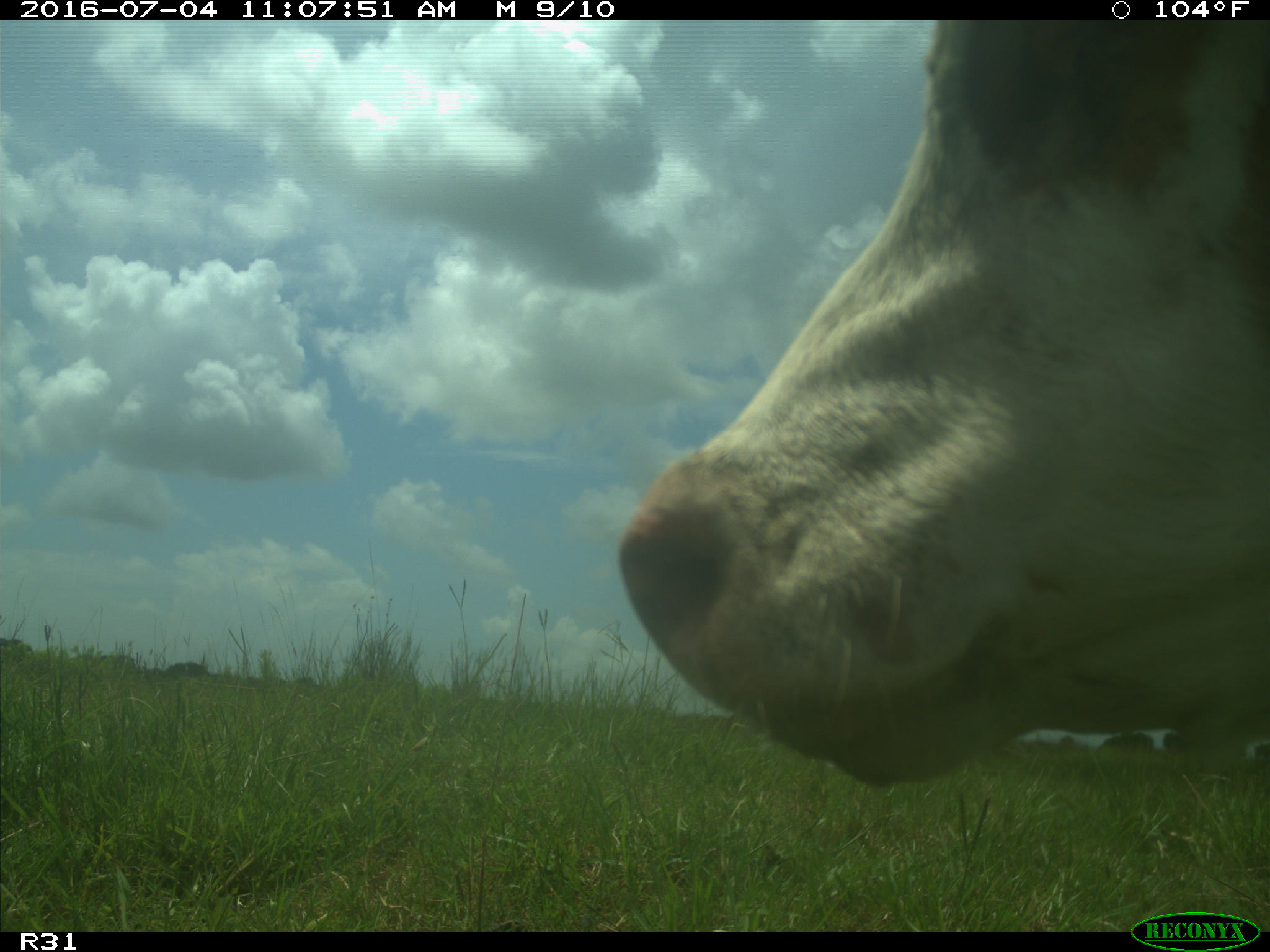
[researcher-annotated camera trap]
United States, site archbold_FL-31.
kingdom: Animalia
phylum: Chordata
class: Mammalia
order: Artiodactyla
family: Bovidae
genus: Bos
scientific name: Bos taurus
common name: domestic cow